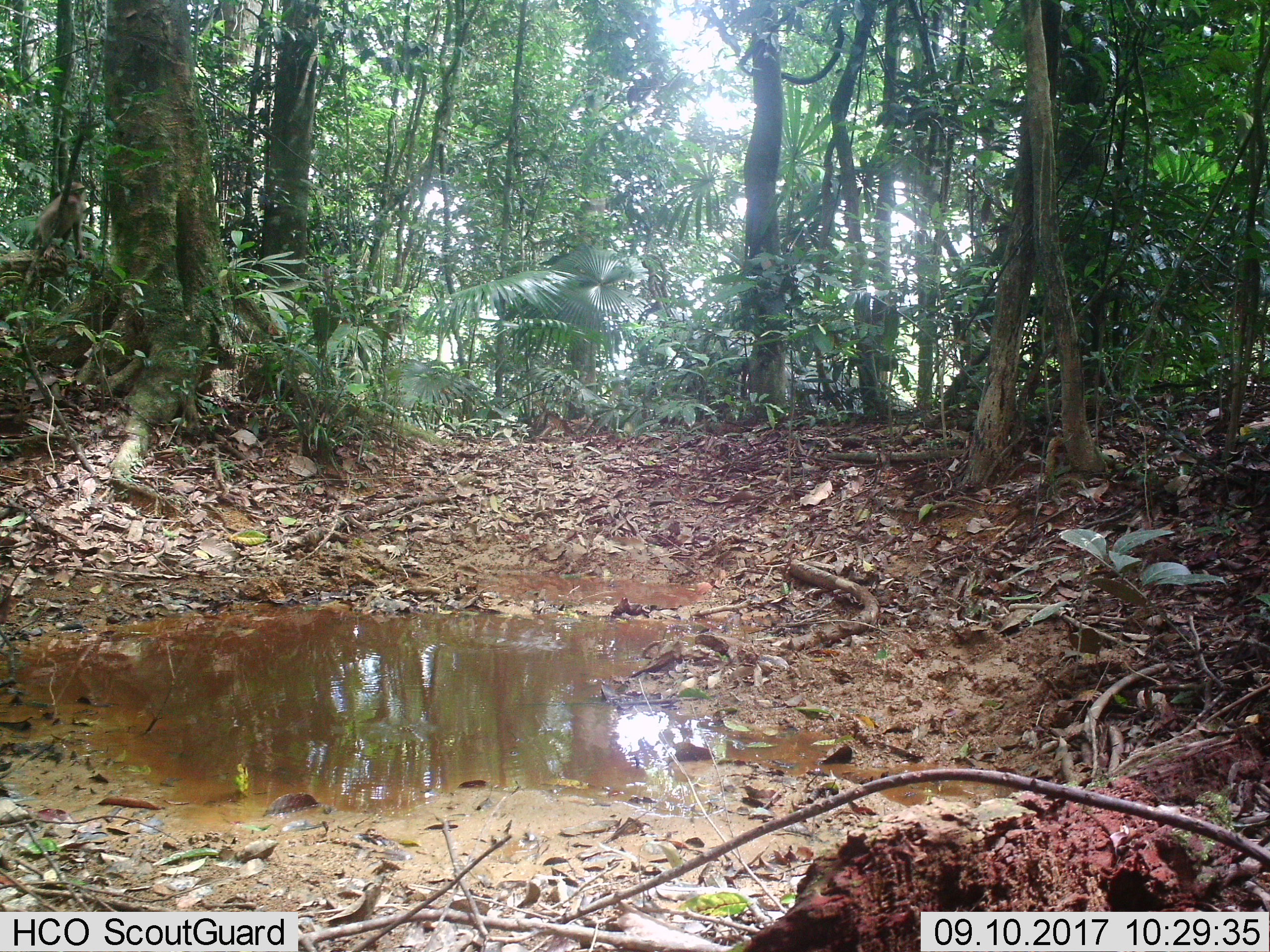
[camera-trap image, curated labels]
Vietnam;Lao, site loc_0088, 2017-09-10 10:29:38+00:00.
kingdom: Animalia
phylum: Chordata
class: Mammalia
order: Primates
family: Cercopithecidae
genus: Macaca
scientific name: Macaca nemestrina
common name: pig-tailed macaque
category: pig tailed macaque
Pig tailed macaque (pig-tailed macaque) (Macaca nemestrina). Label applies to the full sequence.